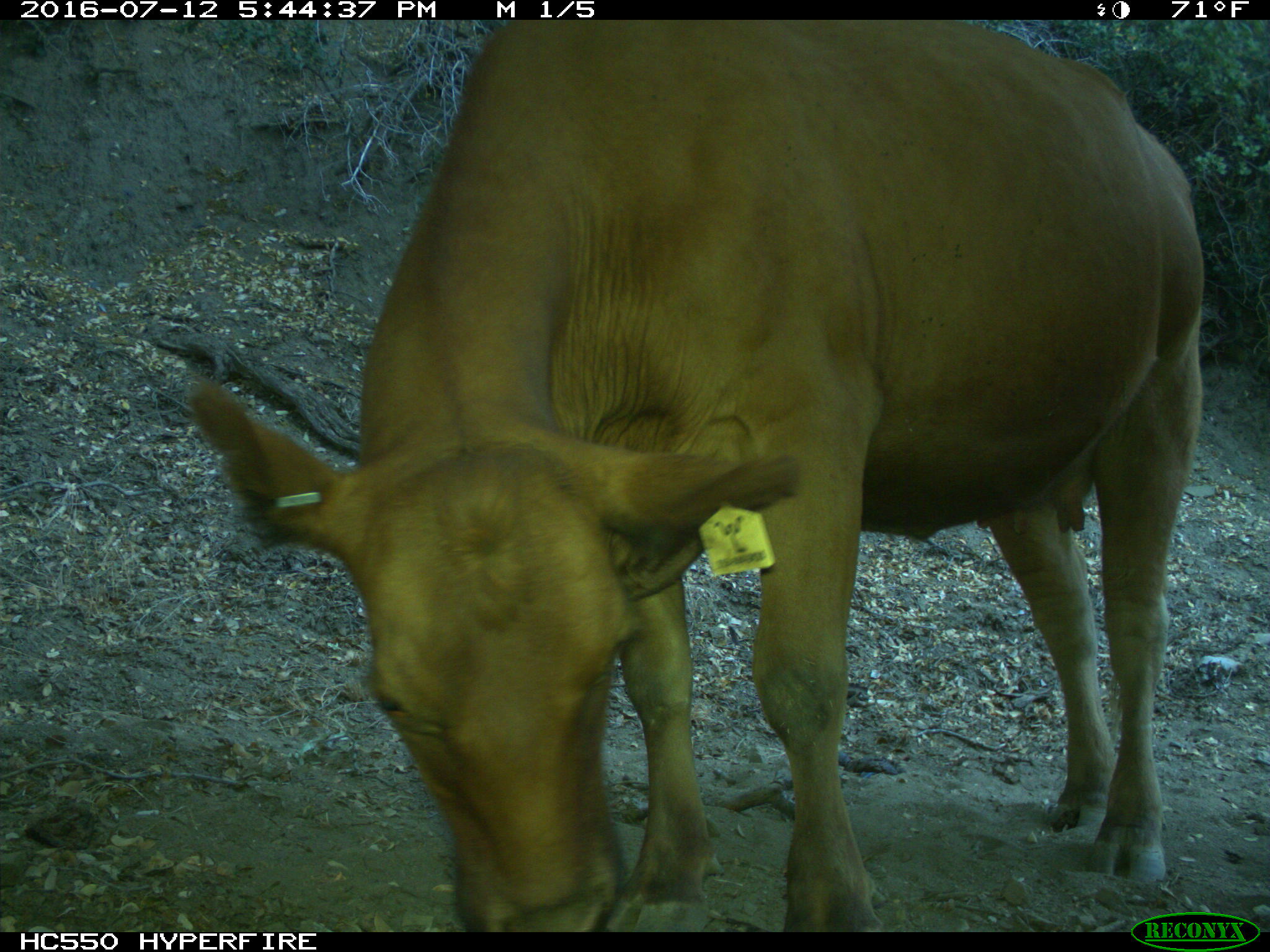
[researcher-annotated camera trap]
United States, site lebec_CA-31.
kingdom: Animalia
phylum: Chordata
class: Mammalia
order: Artiodactyla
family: Bovidae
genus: Bos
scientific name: Bos taurus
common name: domestic cow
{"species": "Bos taurus (domestic cow)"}